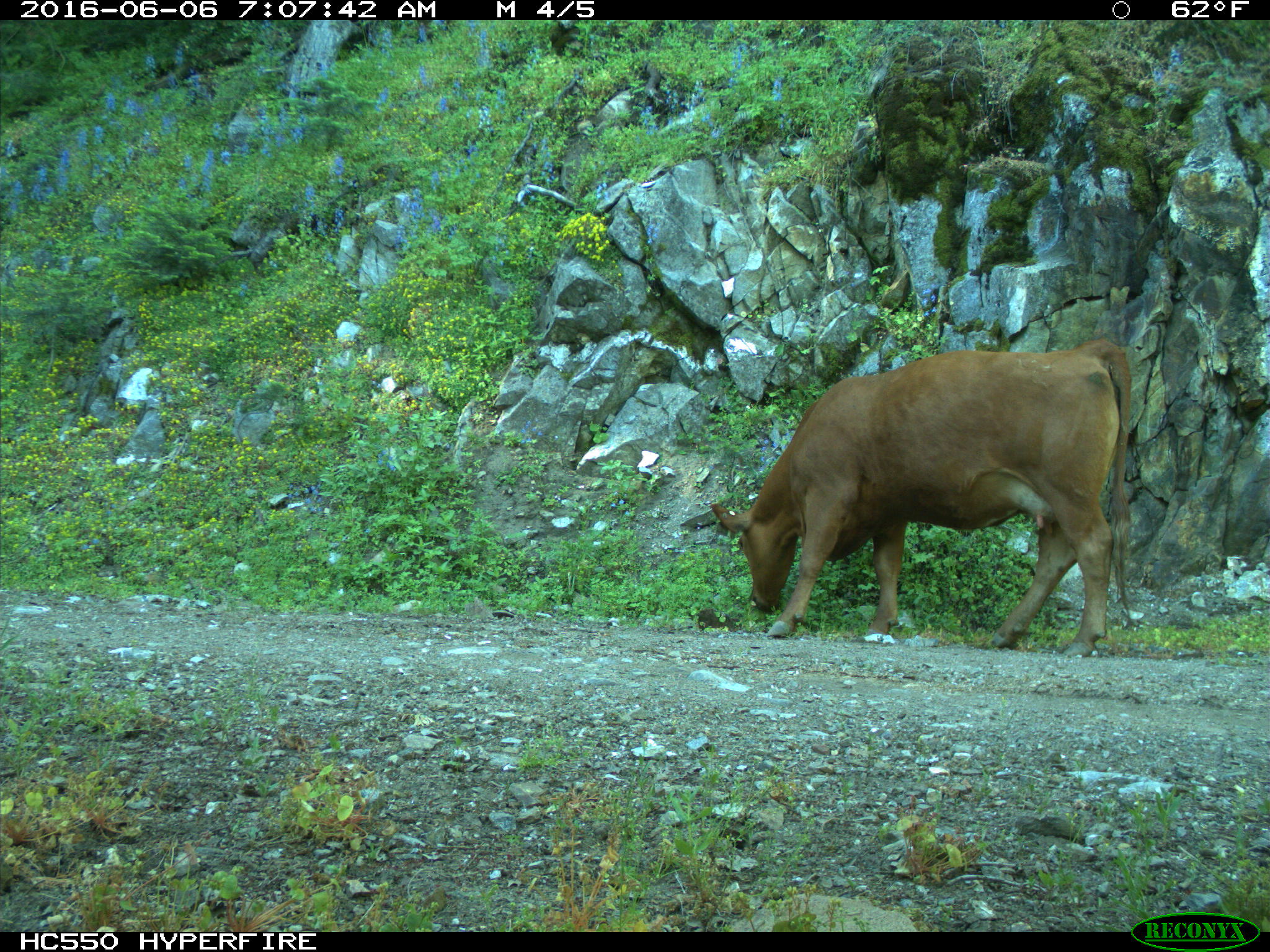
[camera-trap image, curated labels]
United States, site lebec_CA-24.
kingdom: Animalia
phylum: Chordata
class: Mammalia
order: Artiodactyla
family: Bovidae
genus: Bos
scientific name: Bos taurus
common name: domestic cow